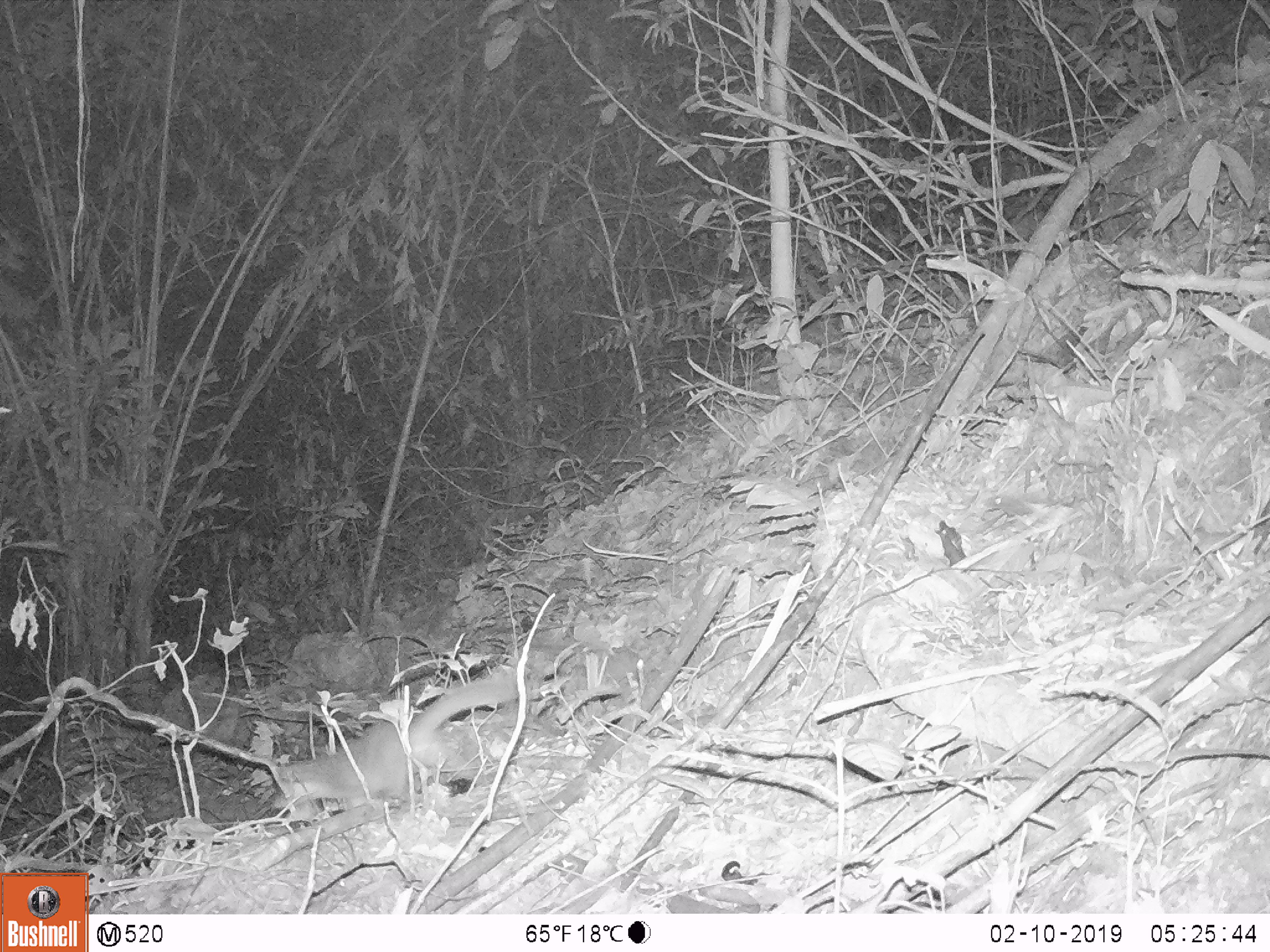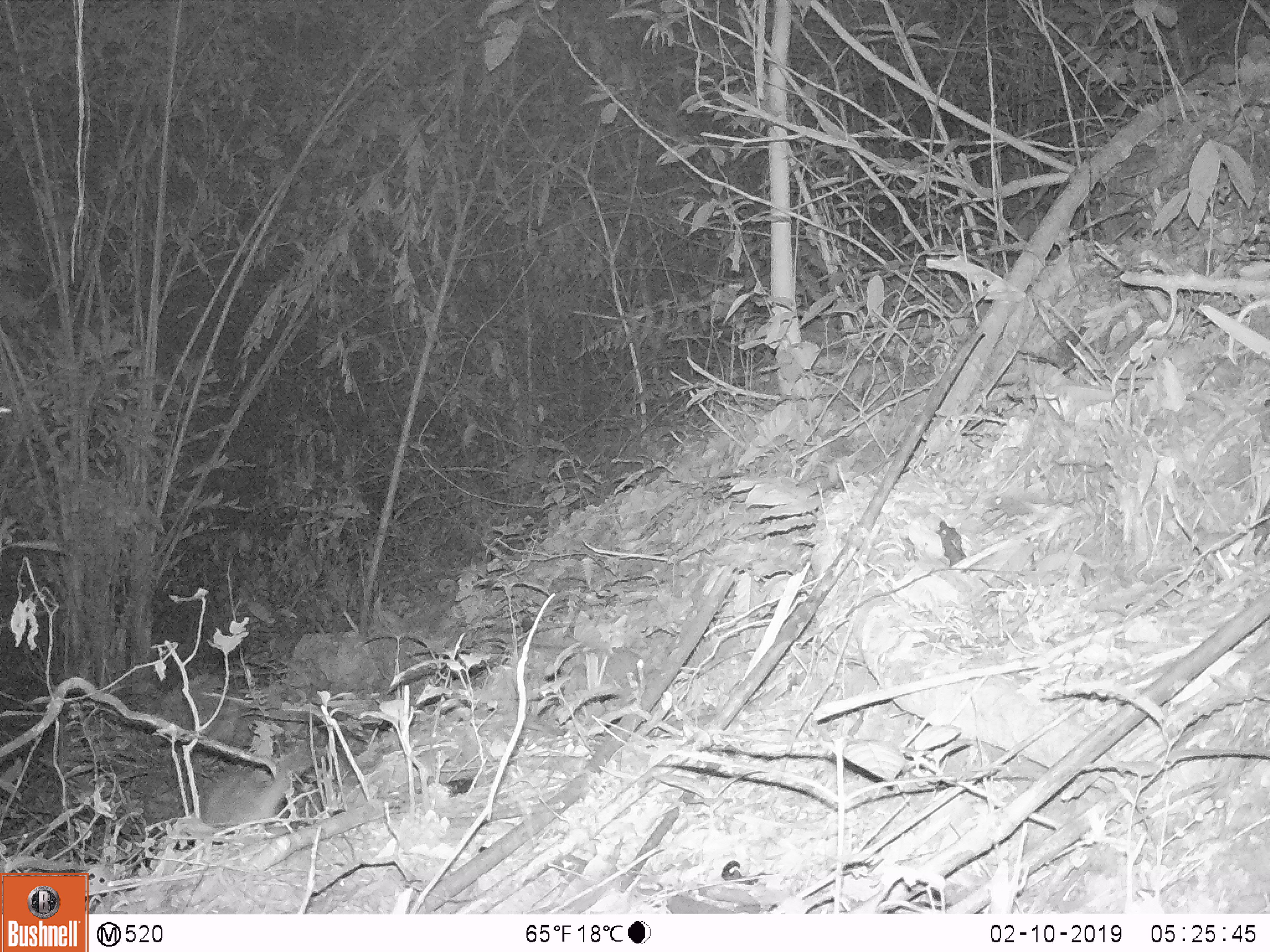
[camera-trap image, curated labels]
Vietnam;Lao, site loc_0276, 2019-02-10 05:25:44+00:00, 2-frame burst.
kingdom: Animalia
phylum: Chordata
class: Mammalia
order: Carnivora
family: Mustelidae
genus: Melogale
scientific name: Melogale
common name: ferret badger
Ferret badger (Melogale). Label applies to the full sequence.